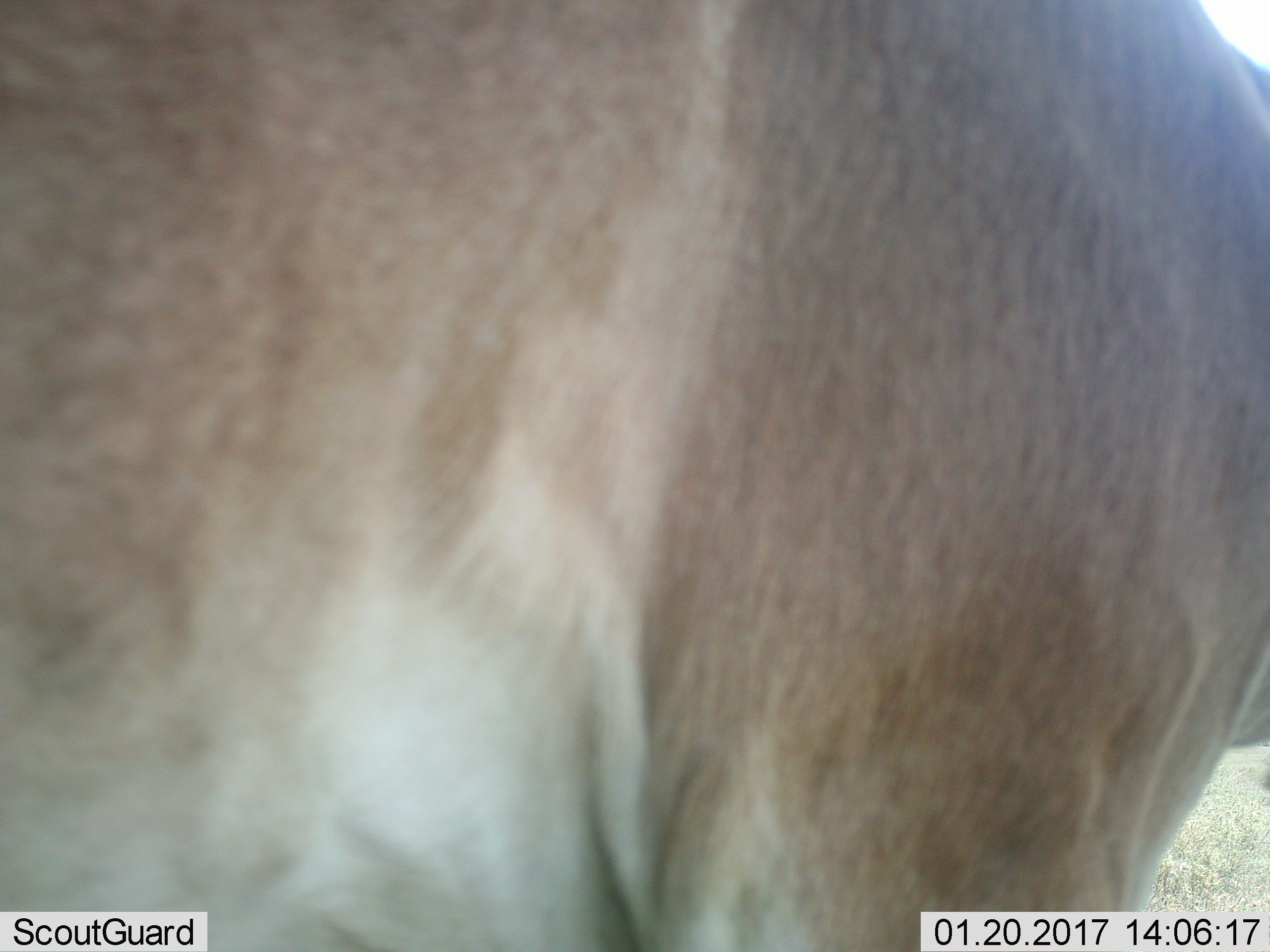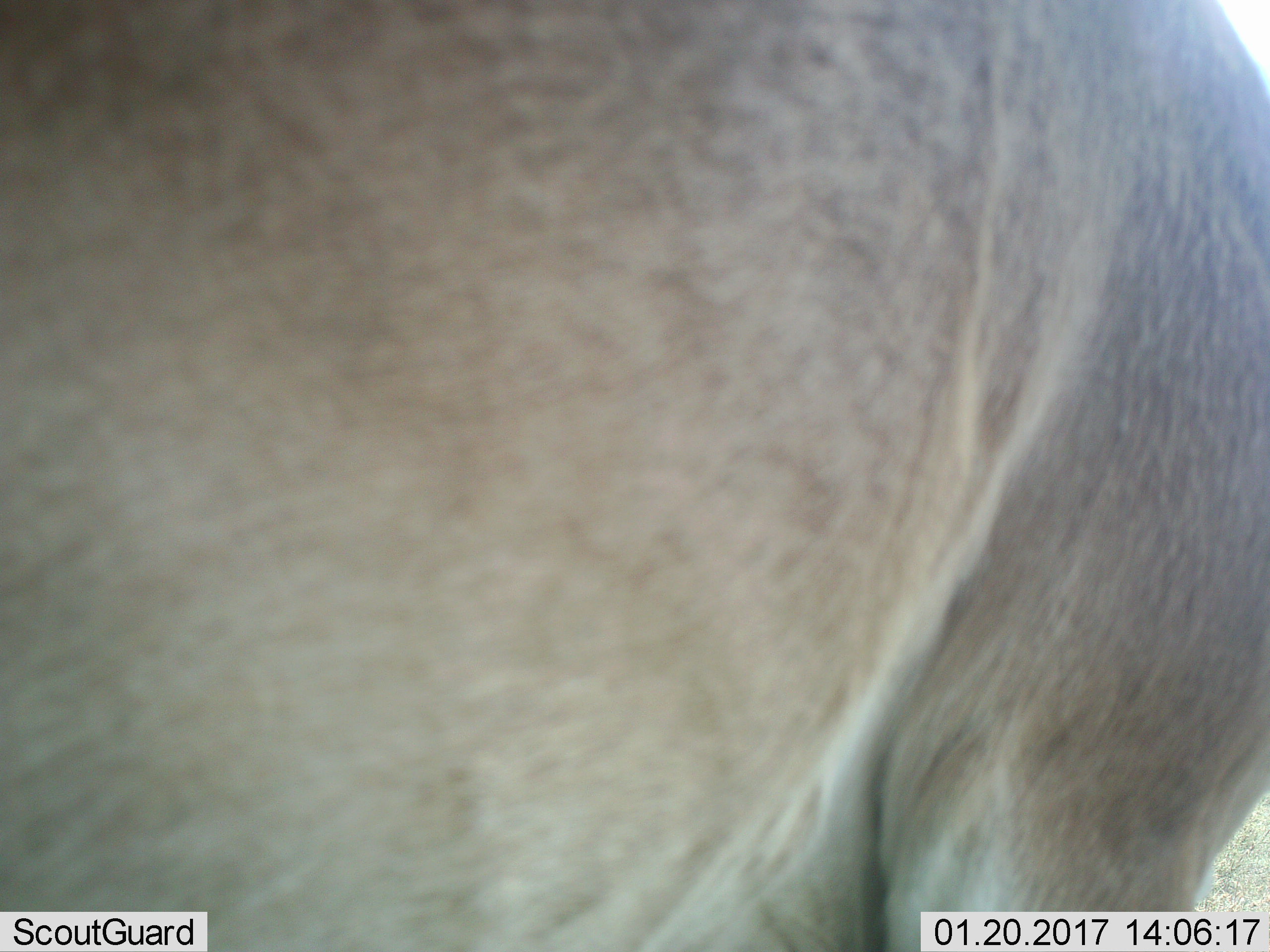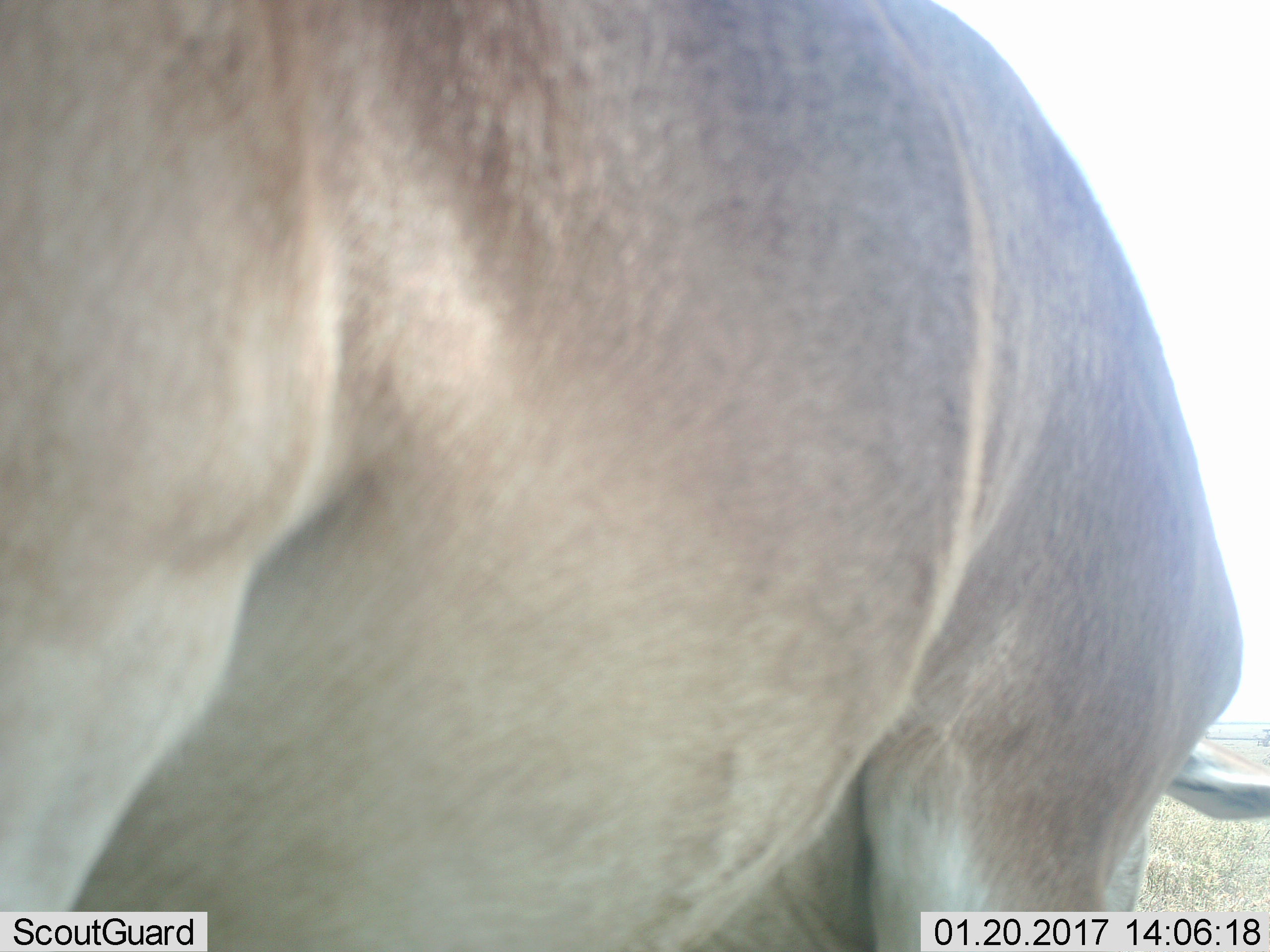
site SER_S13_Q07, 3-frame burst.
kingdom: Animalia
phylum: Chordata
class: Mammalia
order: Artiodactyla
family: Bovidae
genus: Alcelaphus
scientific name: Alcelaphus buselaphus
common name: hartebeest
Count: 1.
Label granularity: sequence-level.